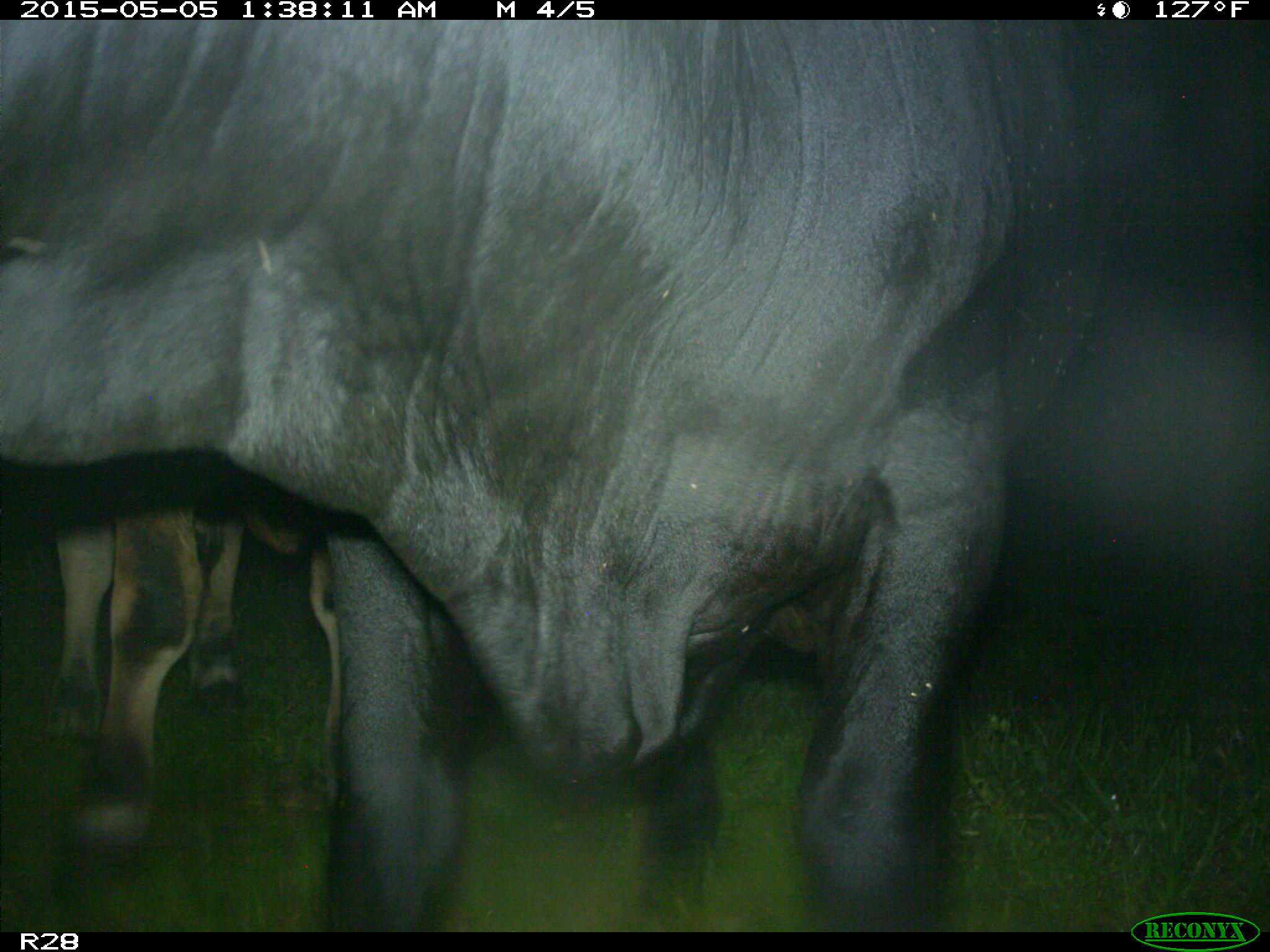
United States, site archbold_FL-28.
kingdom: Animalia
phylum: Chordata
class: Mammalia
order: Artiodactyla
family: Bovidae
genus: Bos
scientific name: Bos taurus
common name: domestic cow